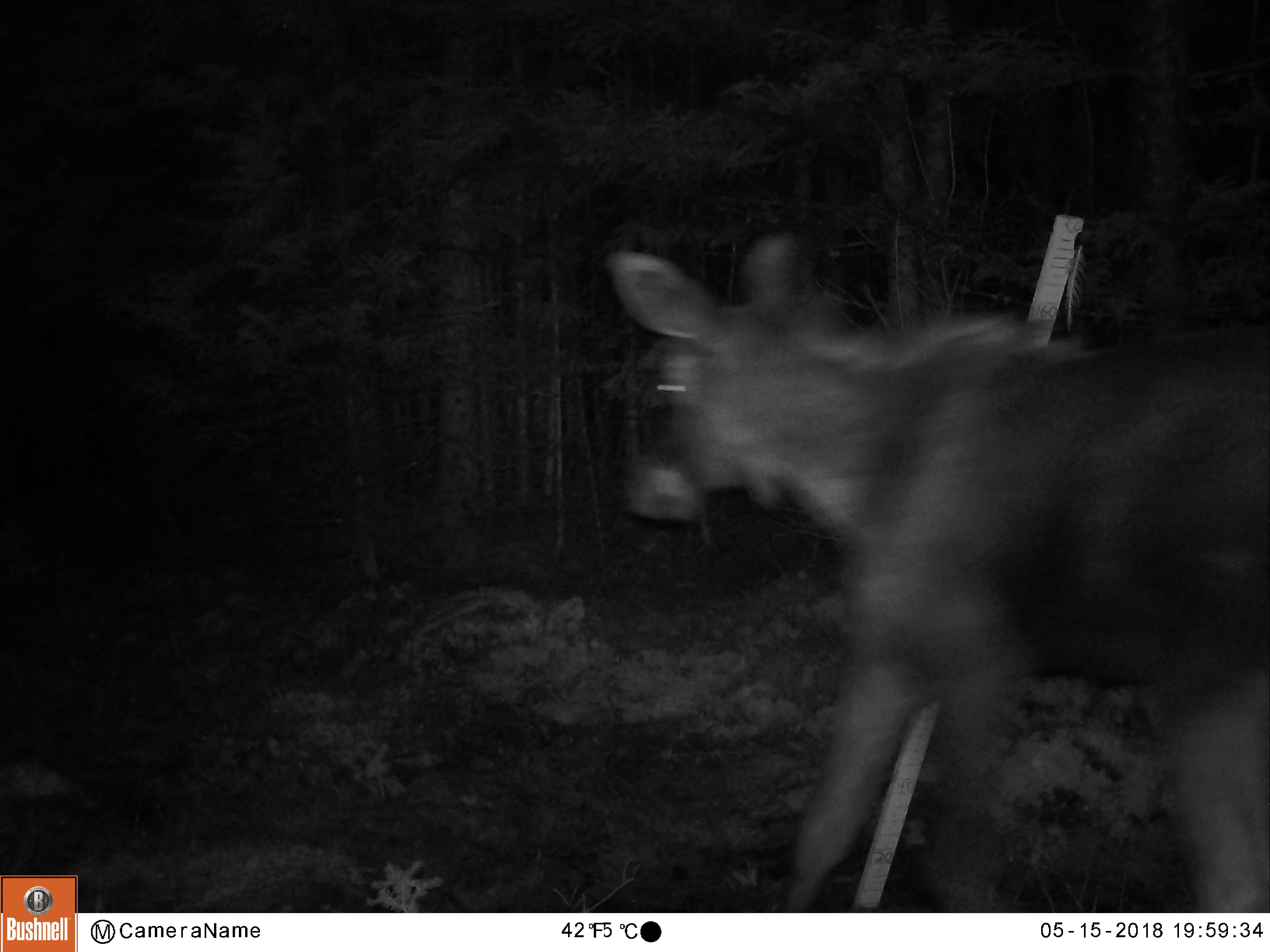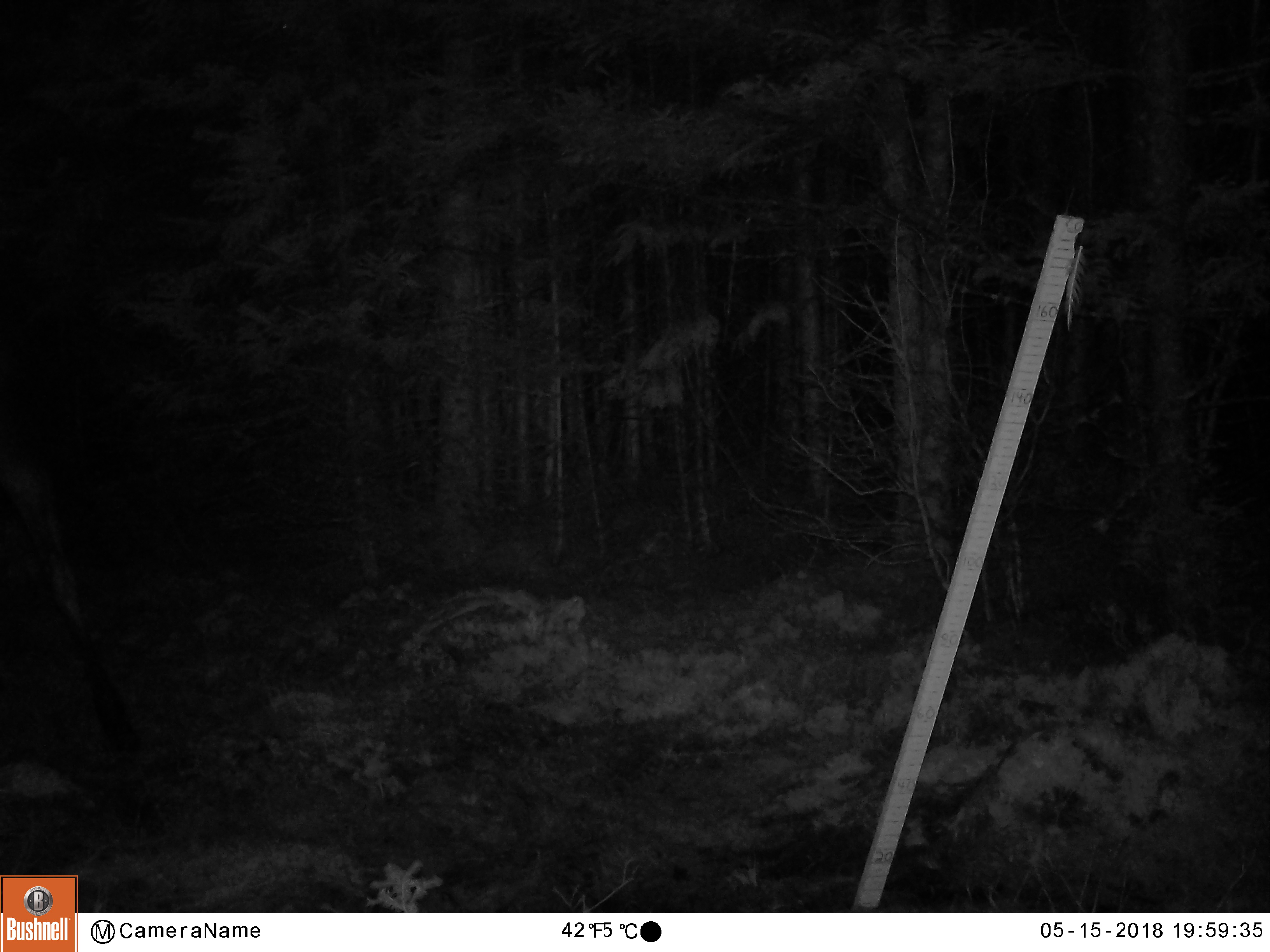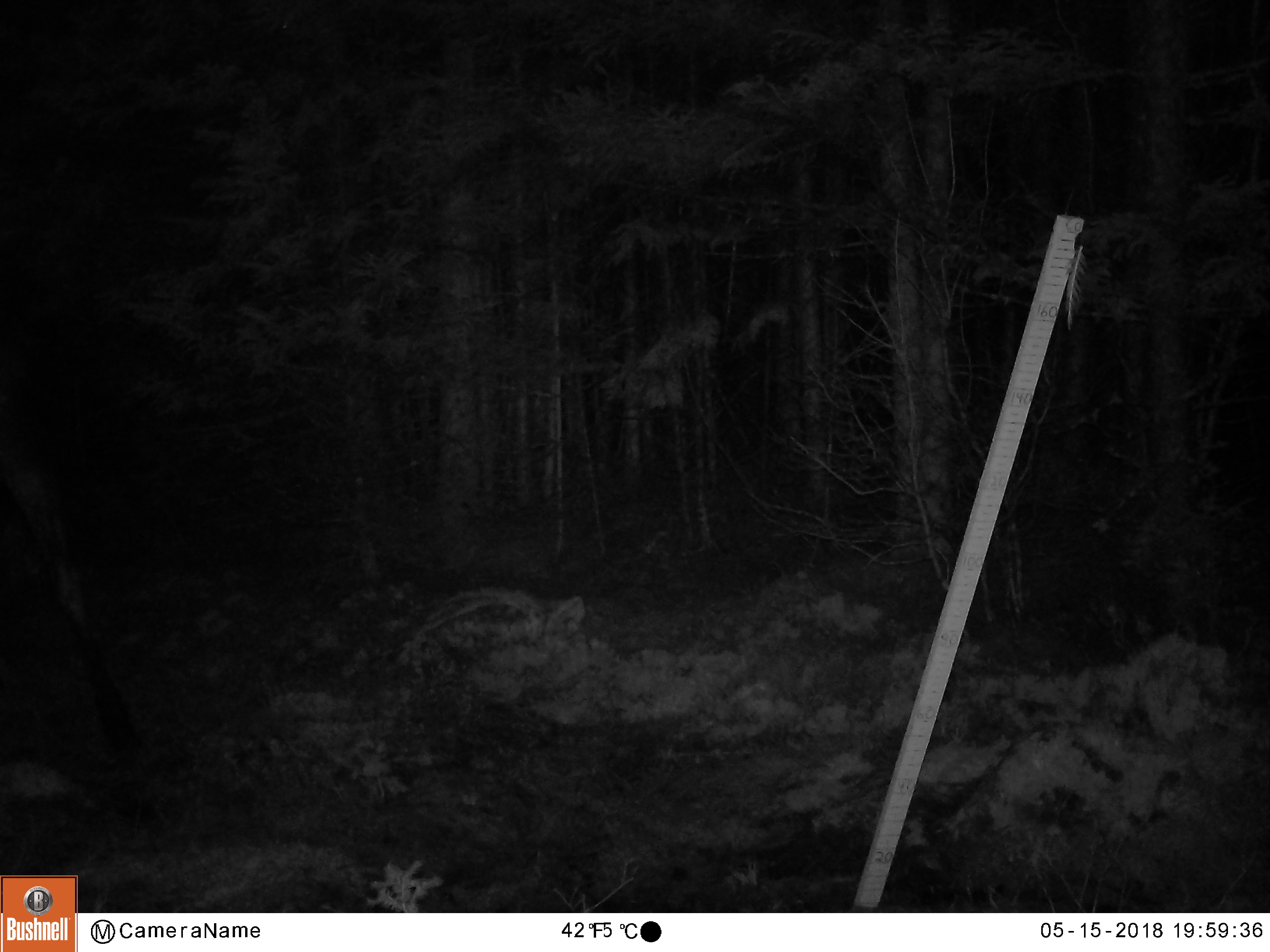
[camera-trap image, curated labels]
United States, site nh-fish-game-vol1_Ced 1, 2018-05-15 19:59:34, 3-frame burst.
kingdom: Animalia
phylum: Chordata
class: Mammalia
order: Artiodactyla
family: Cervidae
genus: Alces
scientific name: Alces alces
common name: moose